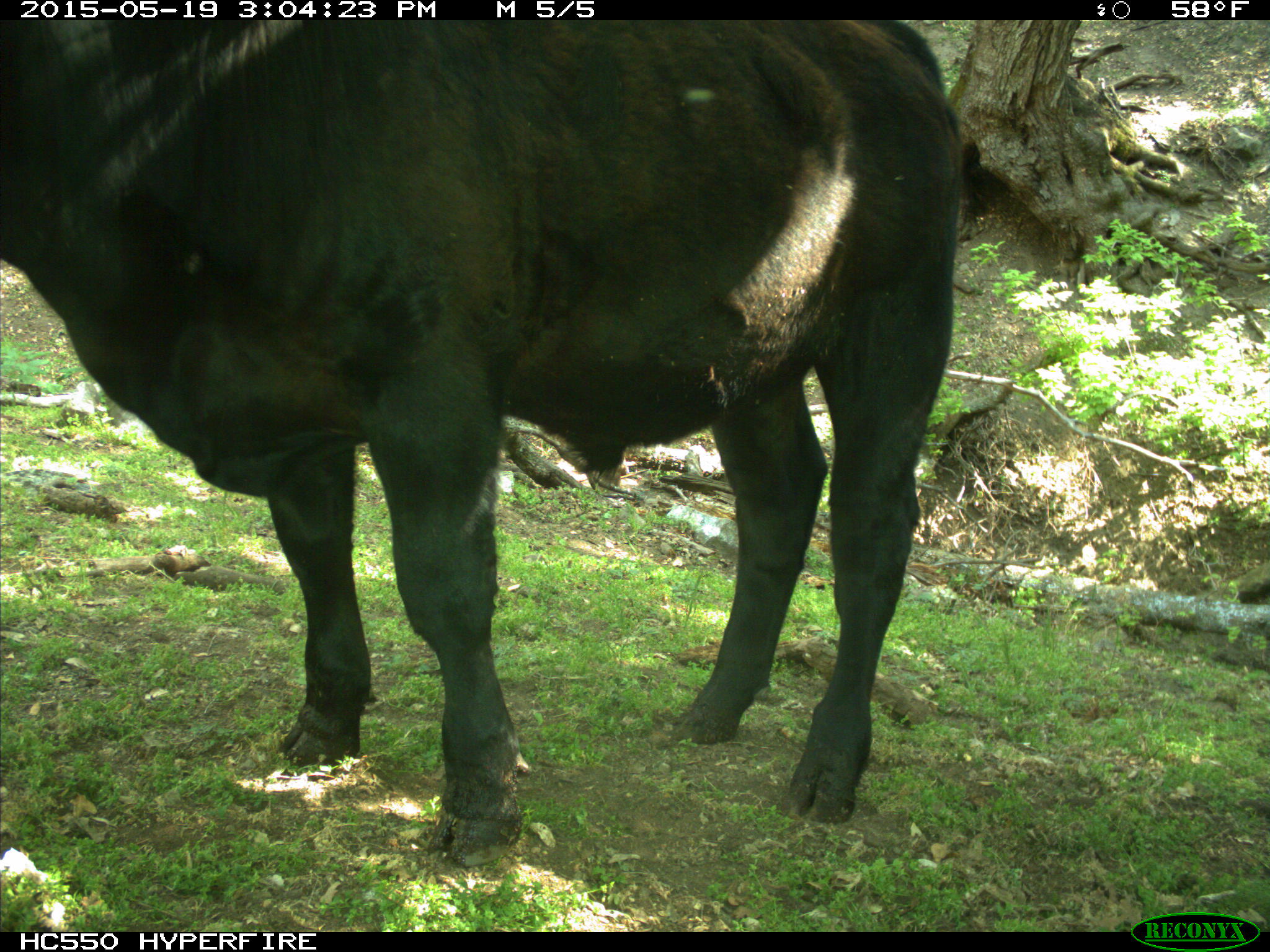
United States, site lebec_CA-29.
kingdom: Animalia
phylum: Chordata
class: Mammalia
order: Artiodactyla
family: Bovidae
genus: Bos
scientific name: Bos taurus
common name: domestic cow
Bos taurus (domestic cow).